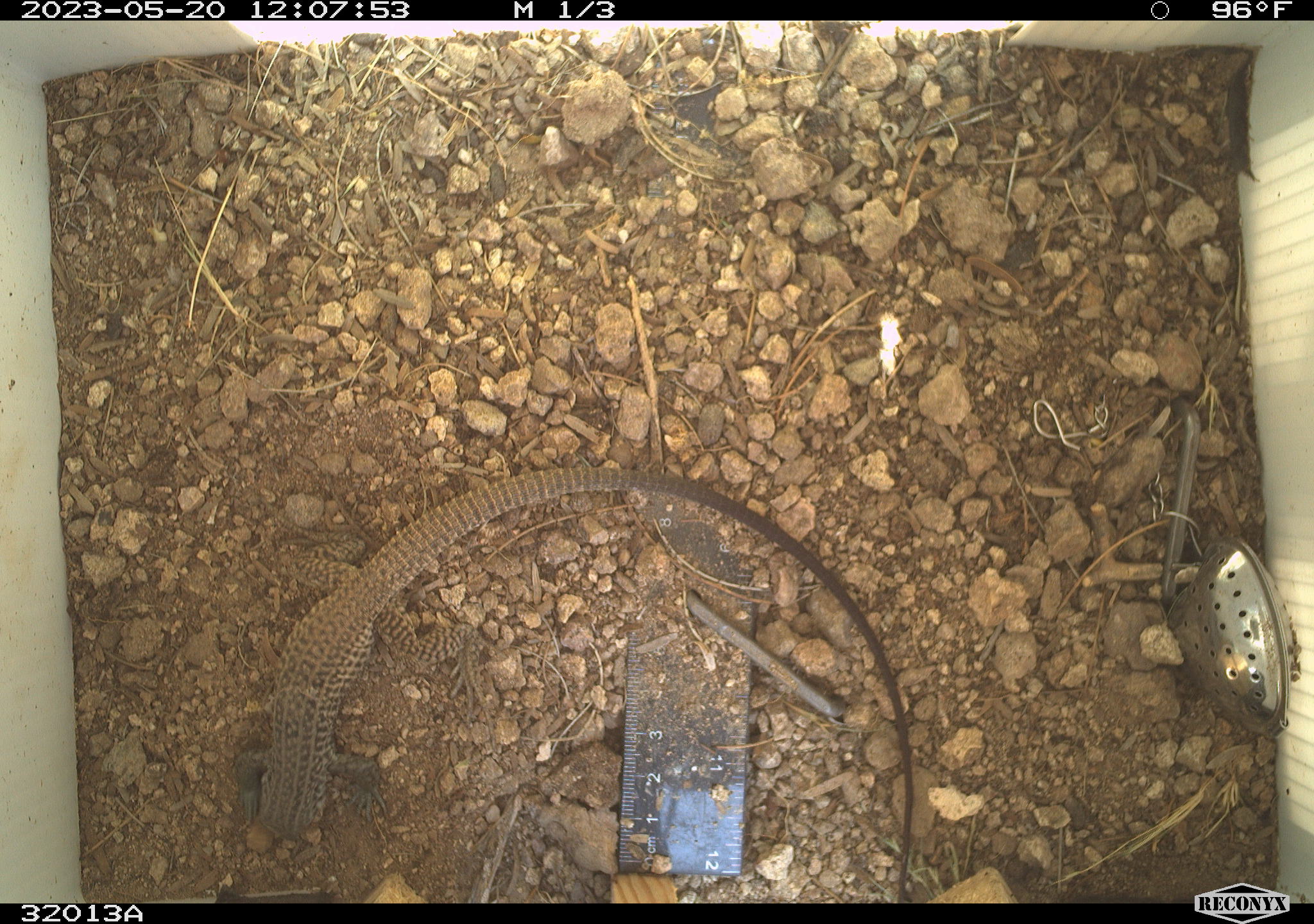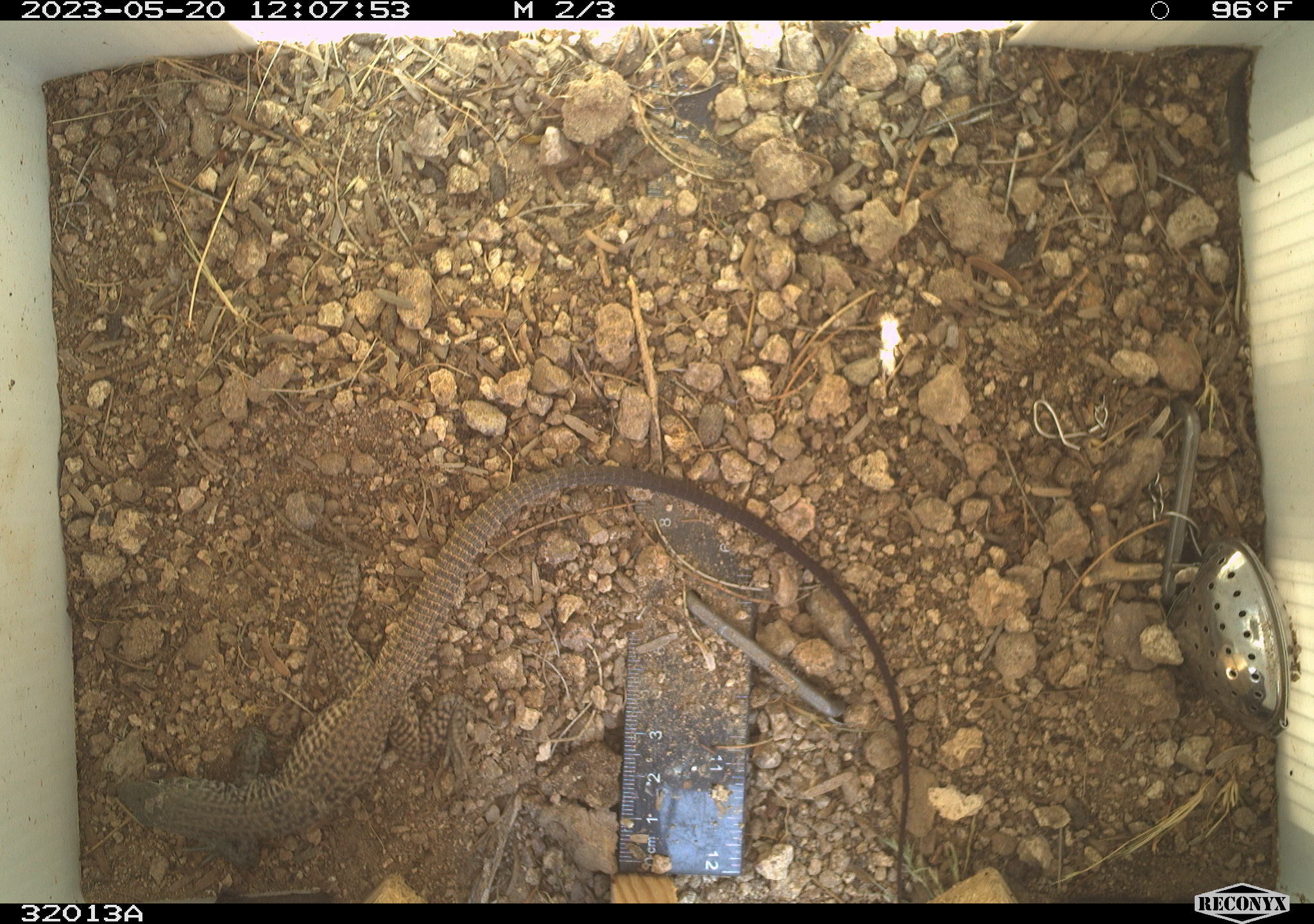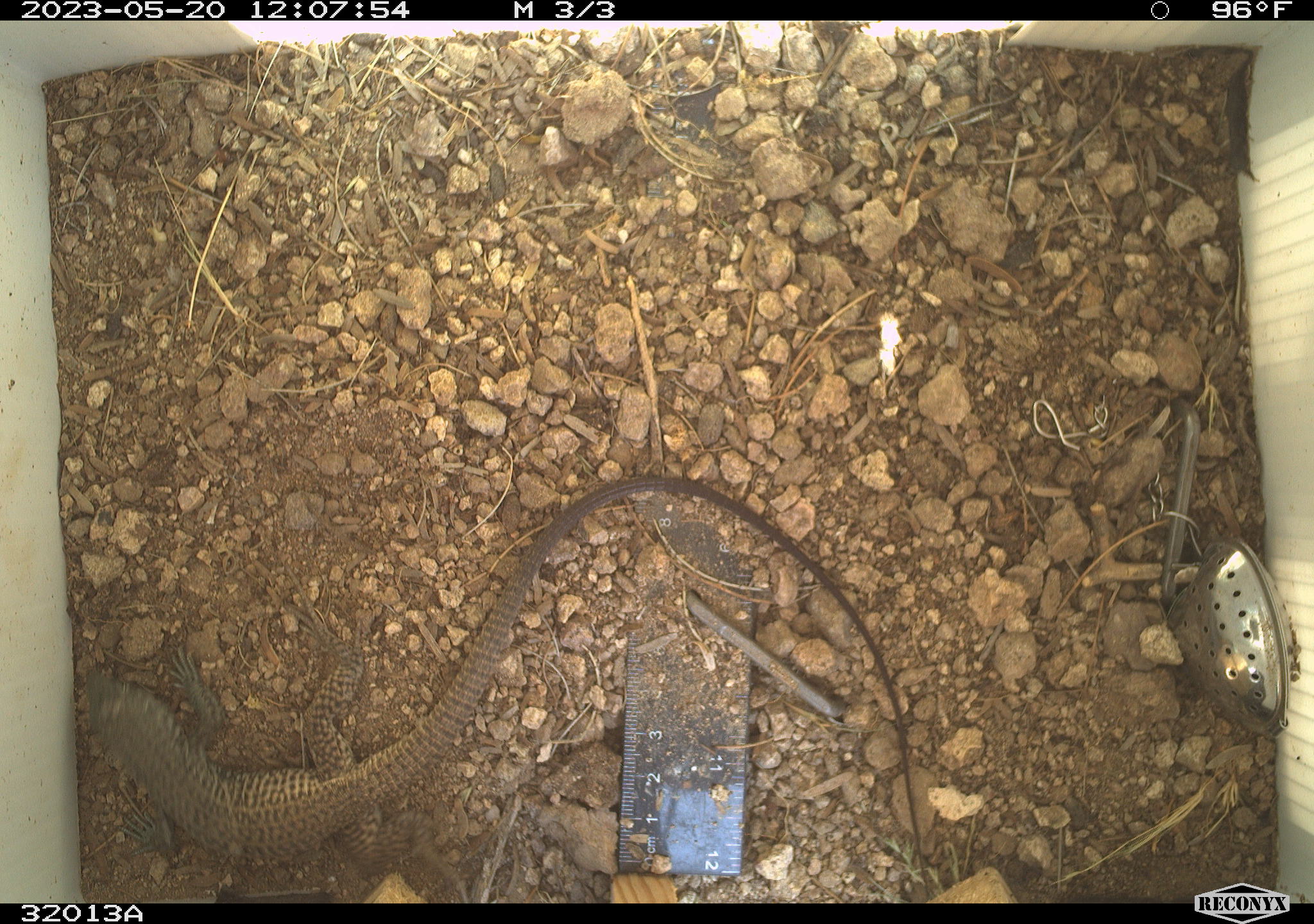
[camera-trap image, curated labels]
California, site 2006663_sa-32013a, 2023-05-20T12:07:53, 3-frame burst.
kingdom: Animalia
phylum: Chordata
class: Reptilia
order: Squamata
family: Teiidae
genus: Aspidoscelis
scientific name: Aspidoscelis tigris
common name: western whiptail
Western whiptail (Aspidoscelis tigris).